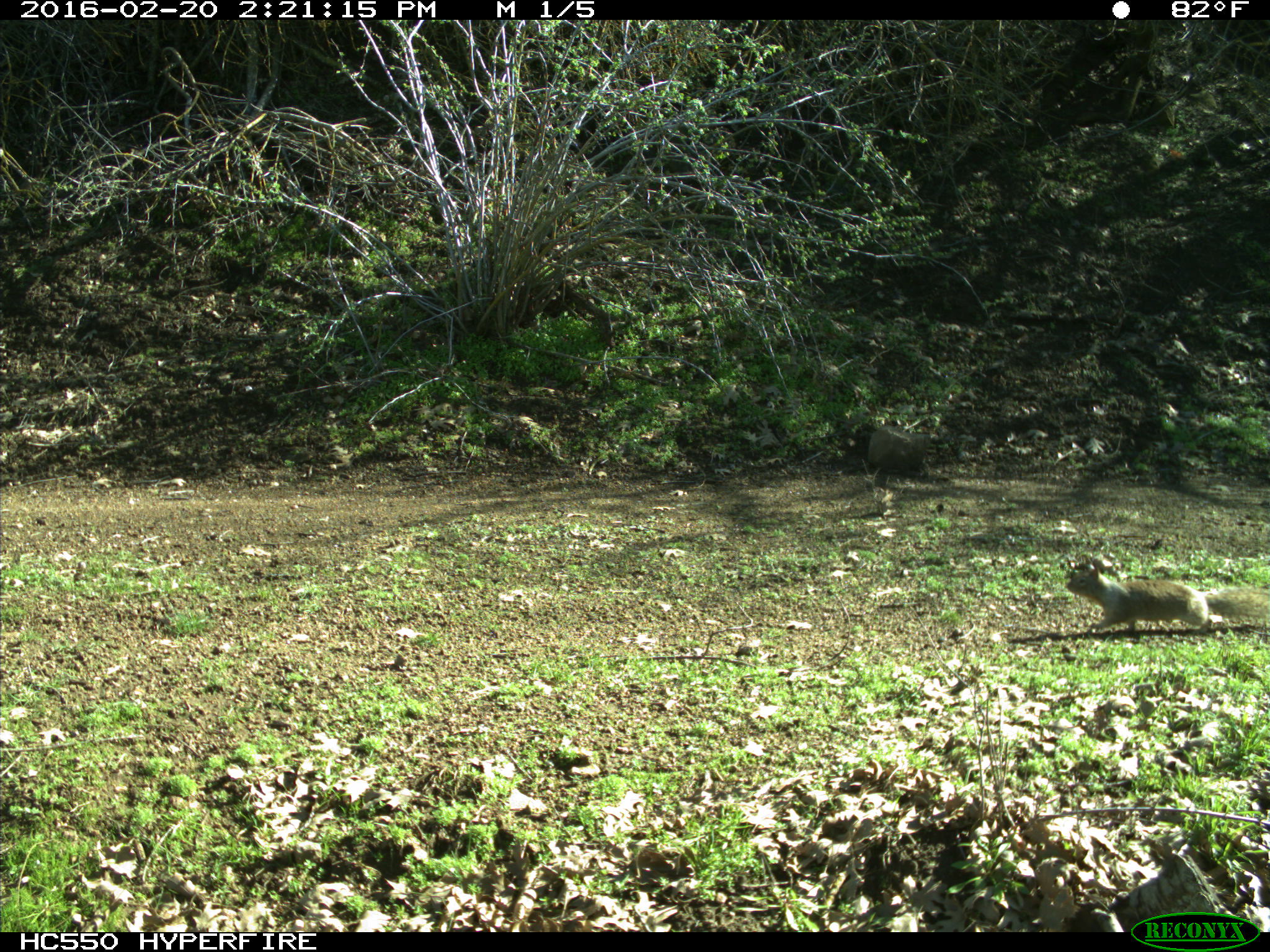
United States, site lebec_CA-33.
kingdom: Animalia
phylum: Chordata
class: Mammalia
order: Rodentia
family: Sciuridae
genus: Otospermophilus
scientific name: Otospermophilus beecheyi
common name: california ground squirrel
Otospermophilus beecheyi (california ground squirrel).